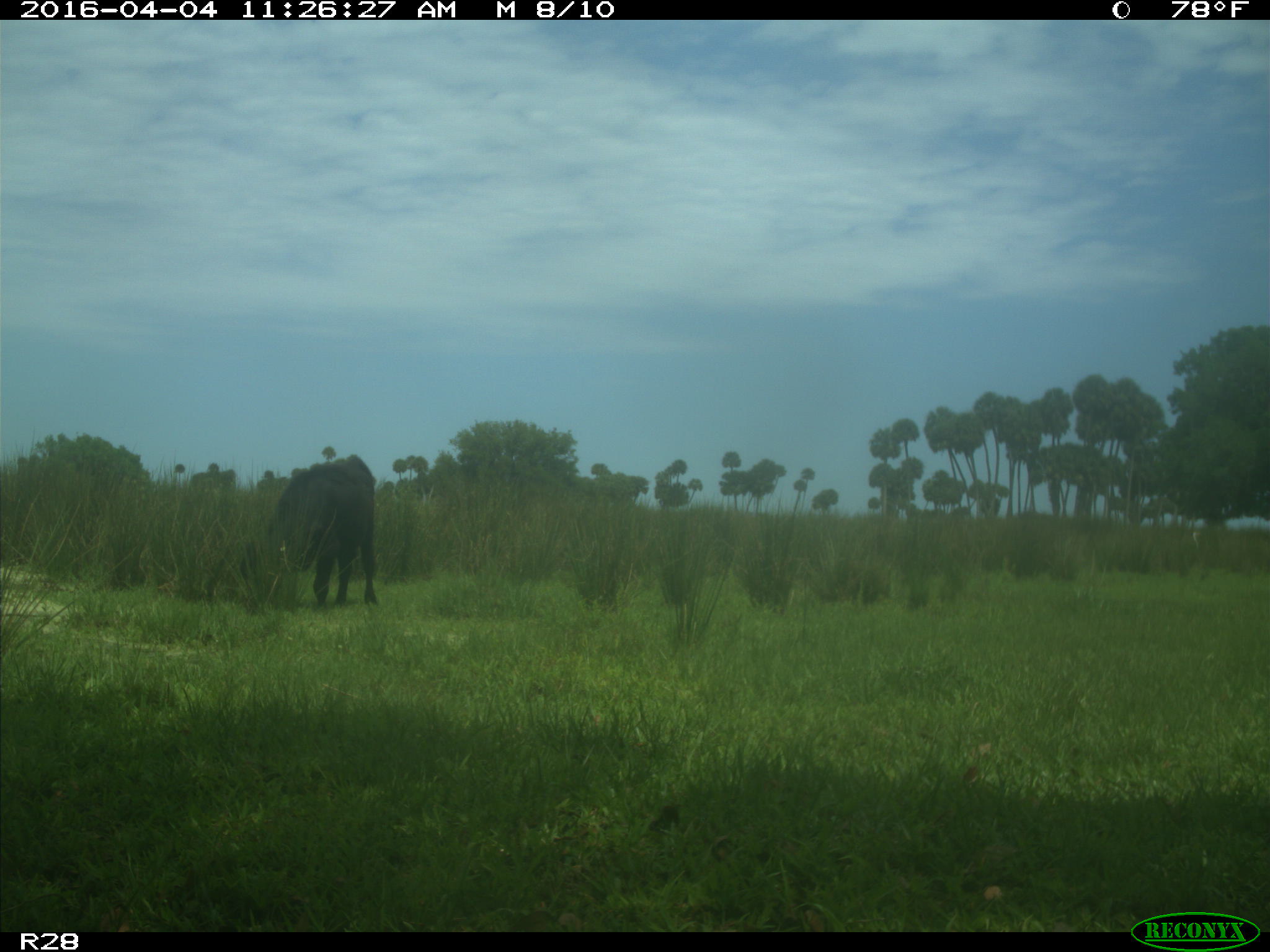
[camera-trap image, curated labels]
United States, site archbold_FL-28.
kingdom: Animalia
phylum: Chordata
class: Mammalia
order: Artiodactyla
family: Bovidae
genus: Bos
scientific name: Bos taurus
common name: domestic cow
Bos taurus (domestic cow).